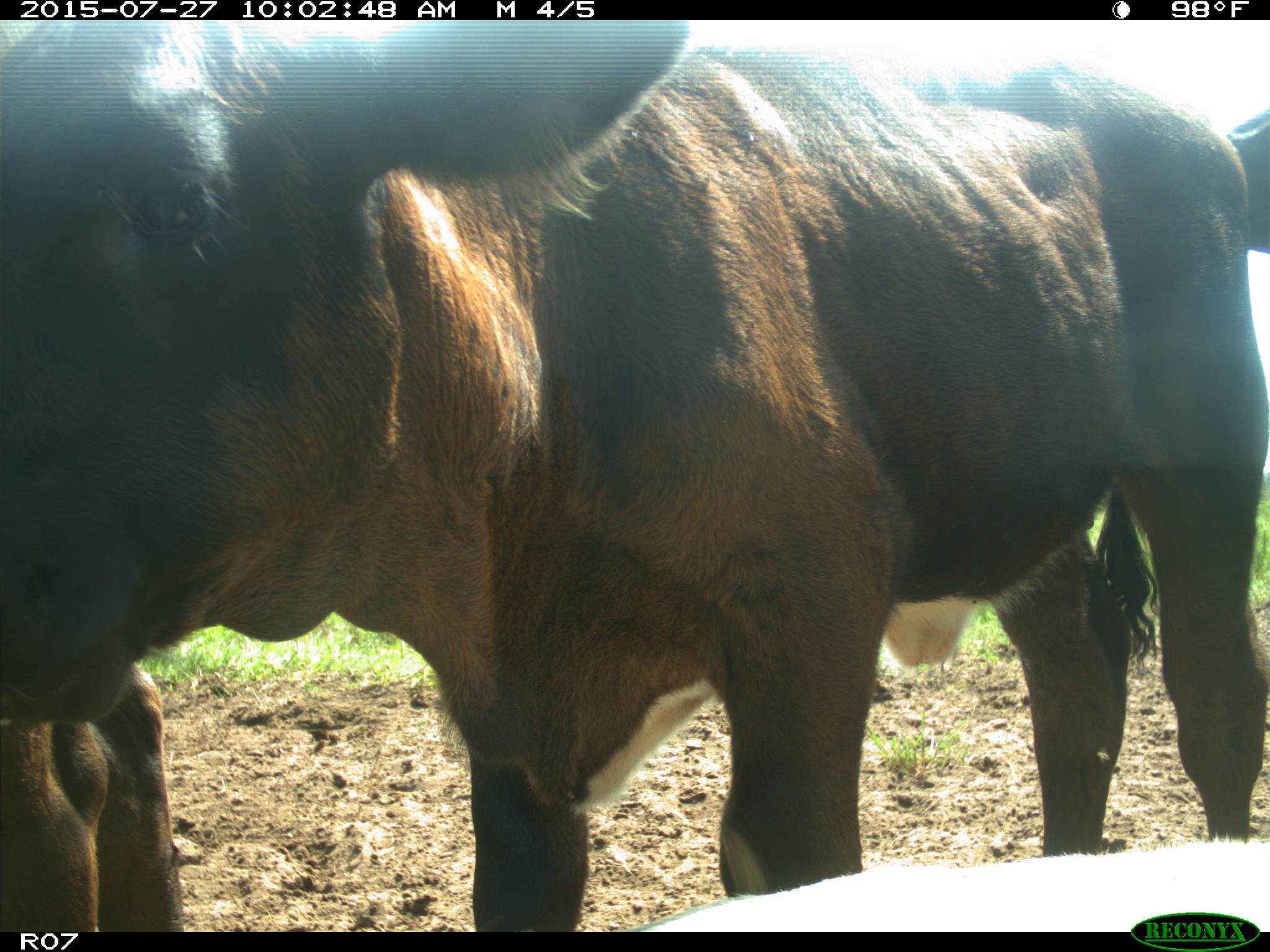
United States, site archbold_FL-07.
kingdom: Animalia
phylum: Chordata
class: Mammalia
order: Artiodactyla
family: Bovidae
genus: Bos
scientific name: Bos taurus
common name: domestic cow